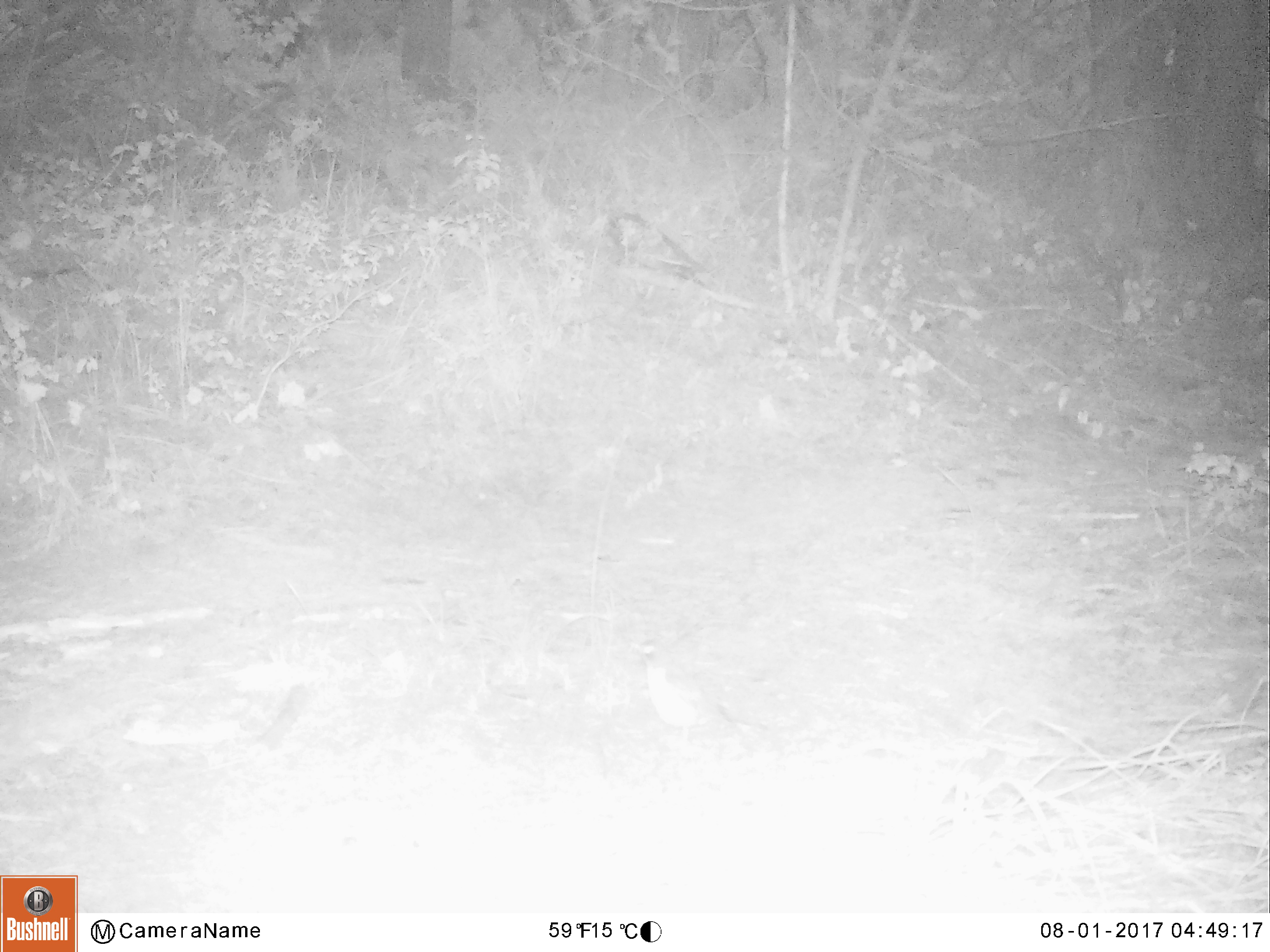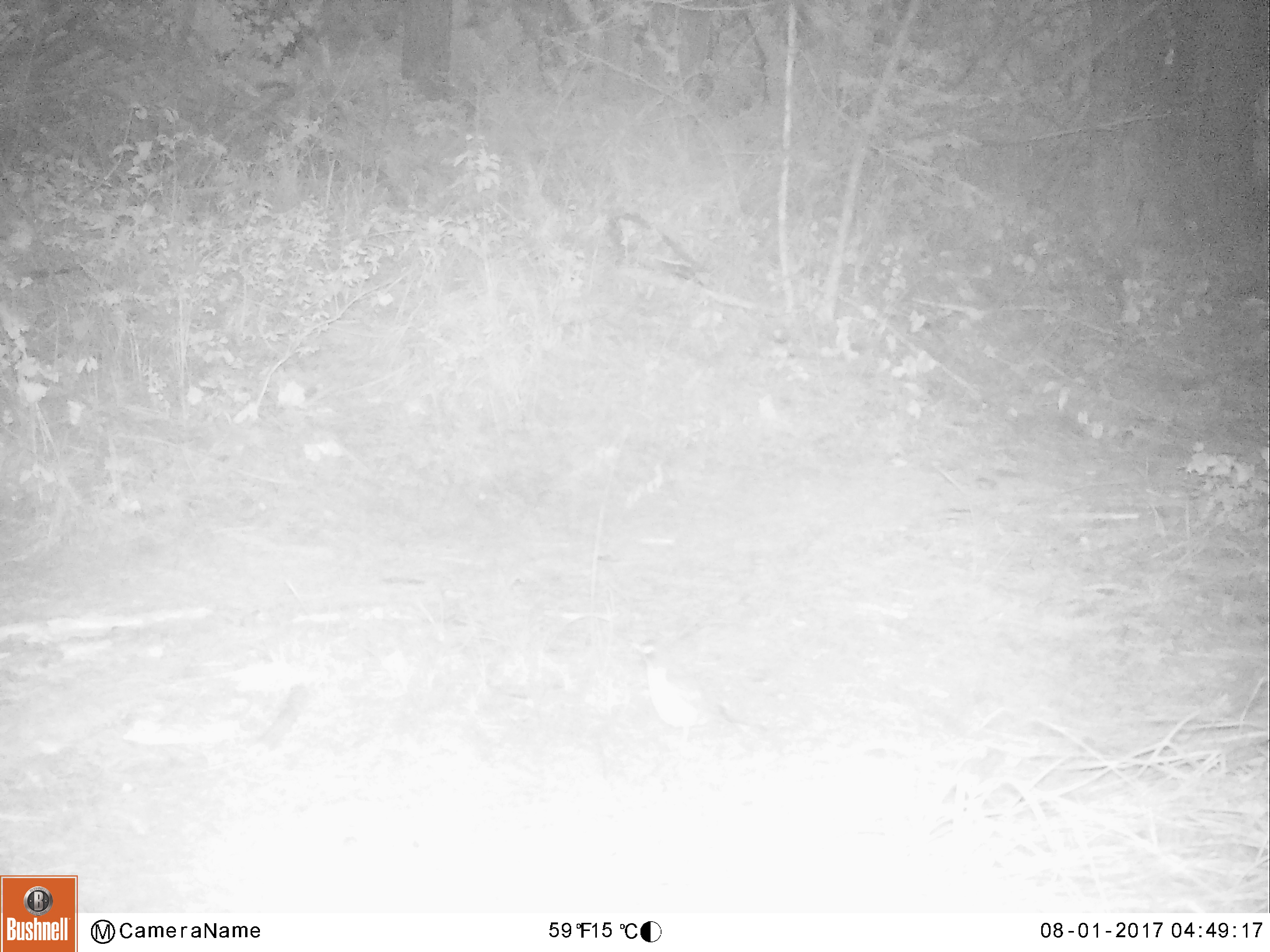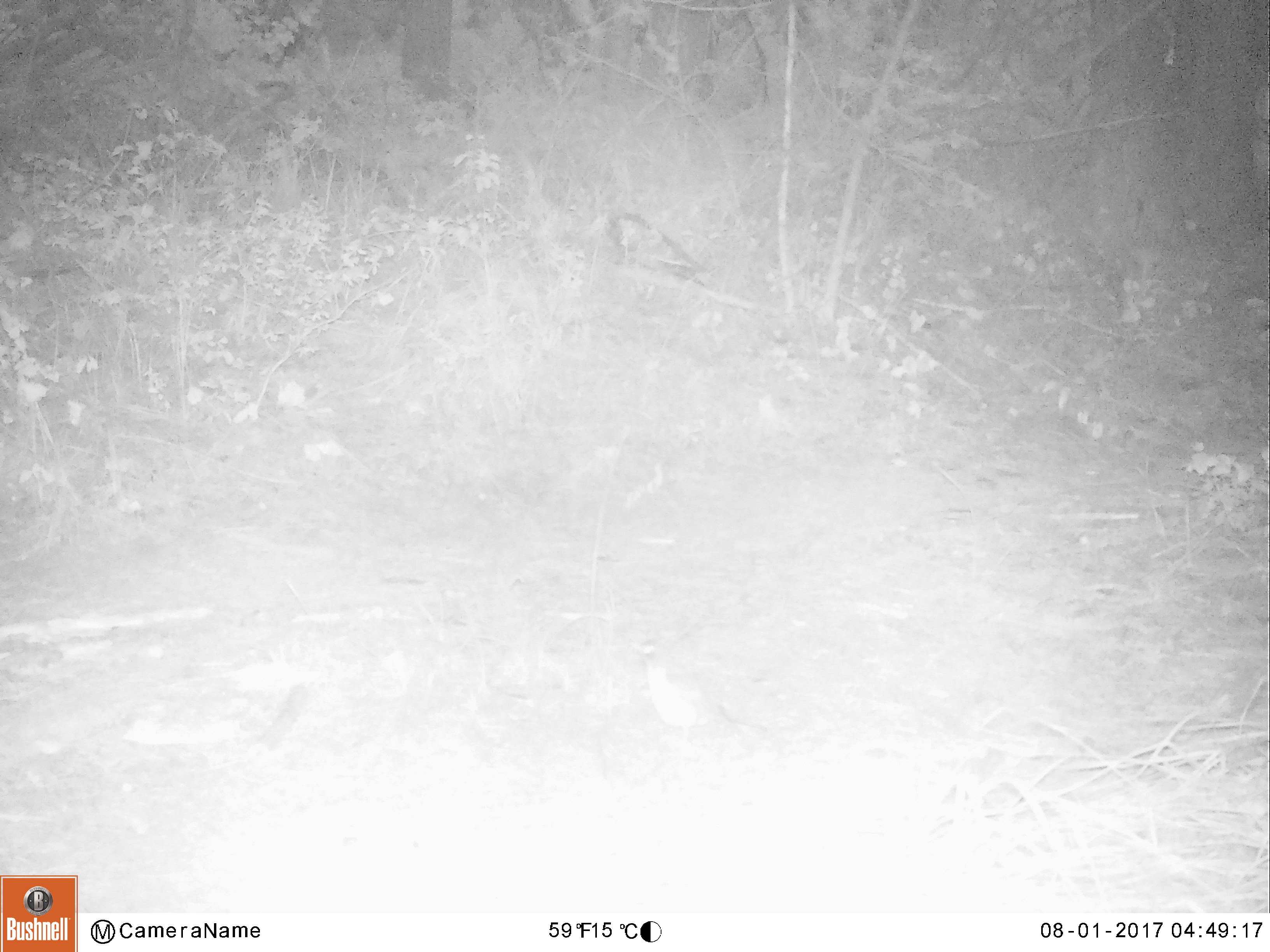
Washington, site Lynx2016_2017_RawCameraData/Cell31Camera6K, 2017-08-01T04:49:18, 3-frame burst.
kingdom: Animalia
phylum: Chordata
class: Aves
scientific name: Aves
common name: birds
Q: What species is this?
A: Aves (birds).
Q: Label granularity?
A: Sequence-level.